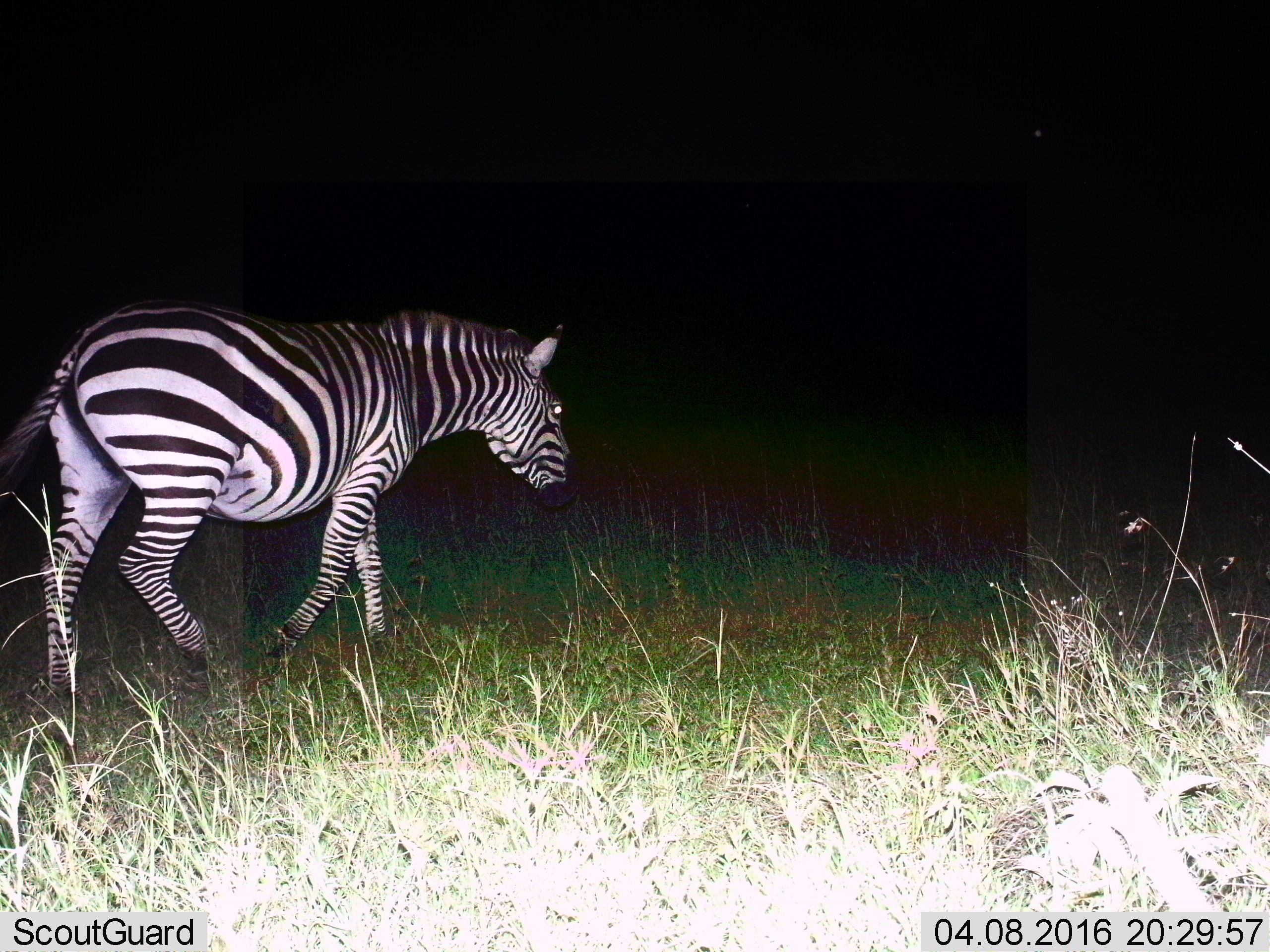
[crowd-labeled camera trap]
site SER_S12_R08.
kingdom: Animalia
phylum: Chordata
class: Mammalia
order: Perissodactyla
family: Equidae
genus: Equus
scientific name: Equus quagga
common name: plains zebra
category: zebraplains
Zebraplains (plains zebra) (Equus quagga), count 1. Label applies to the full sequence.